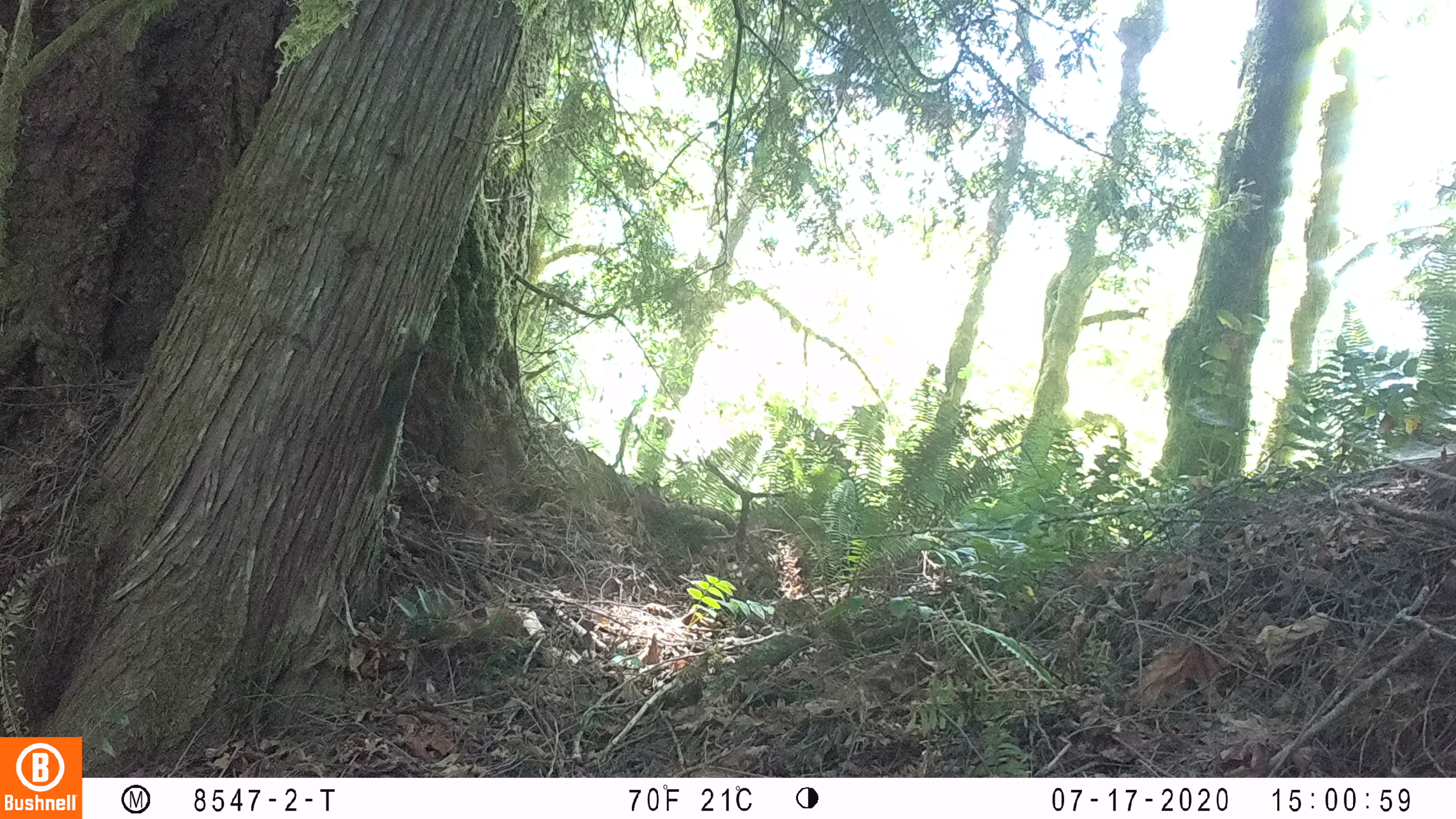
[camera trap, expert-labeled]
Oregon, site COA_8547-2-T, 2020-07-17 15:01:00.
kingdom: Animalia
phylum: Chordata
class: Mammalia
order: Rodentia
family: Sciuridae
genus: Tamiasciurus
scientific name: Tamiasciurus douglasii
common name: douglas squirrel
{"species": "douglas squirrel (Tamiasciurus douglasii)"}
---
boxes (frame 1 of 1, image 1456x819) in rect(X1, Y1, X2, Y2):
douglas squirrel: rect(361, 319, 429, 499)